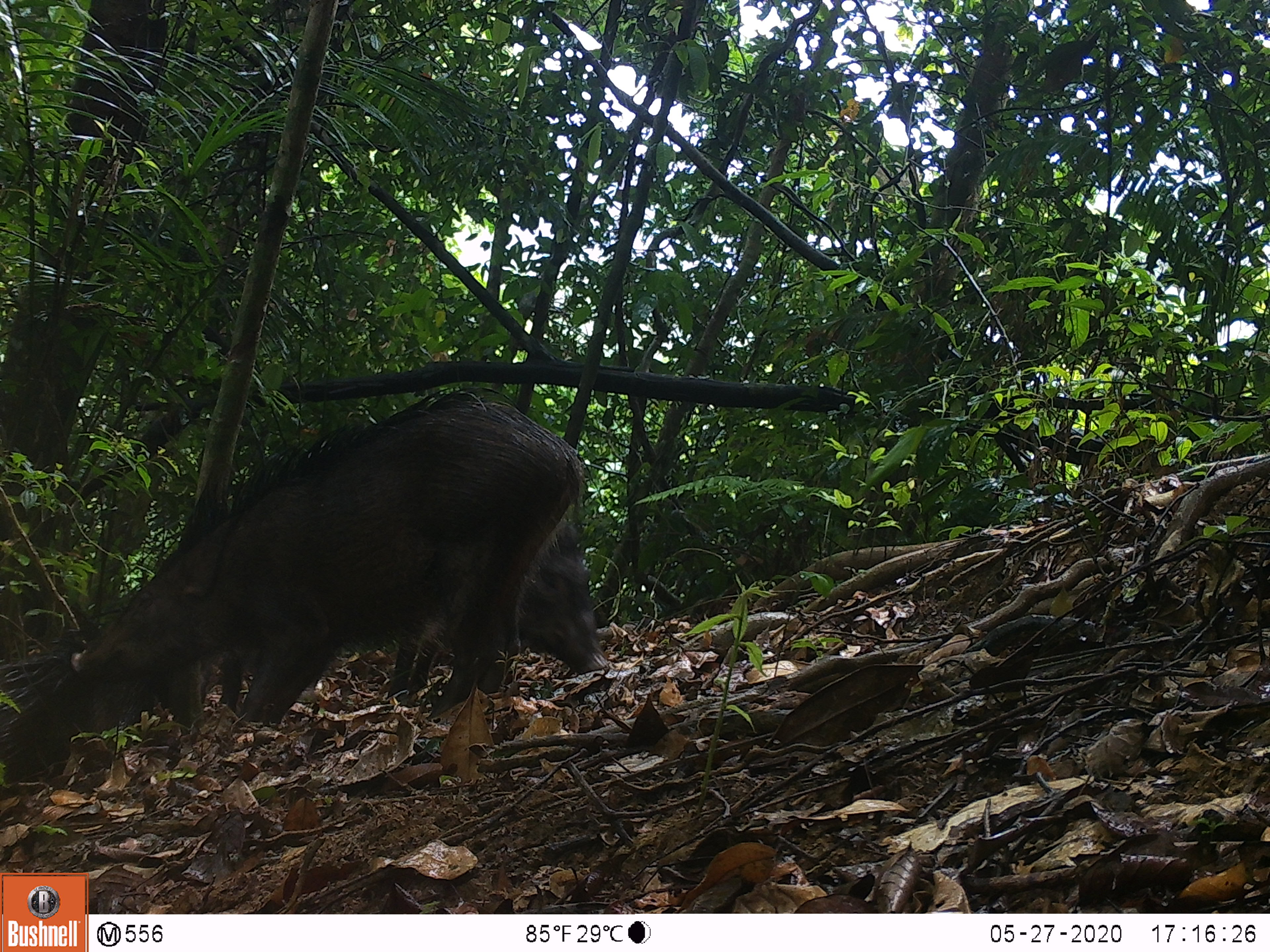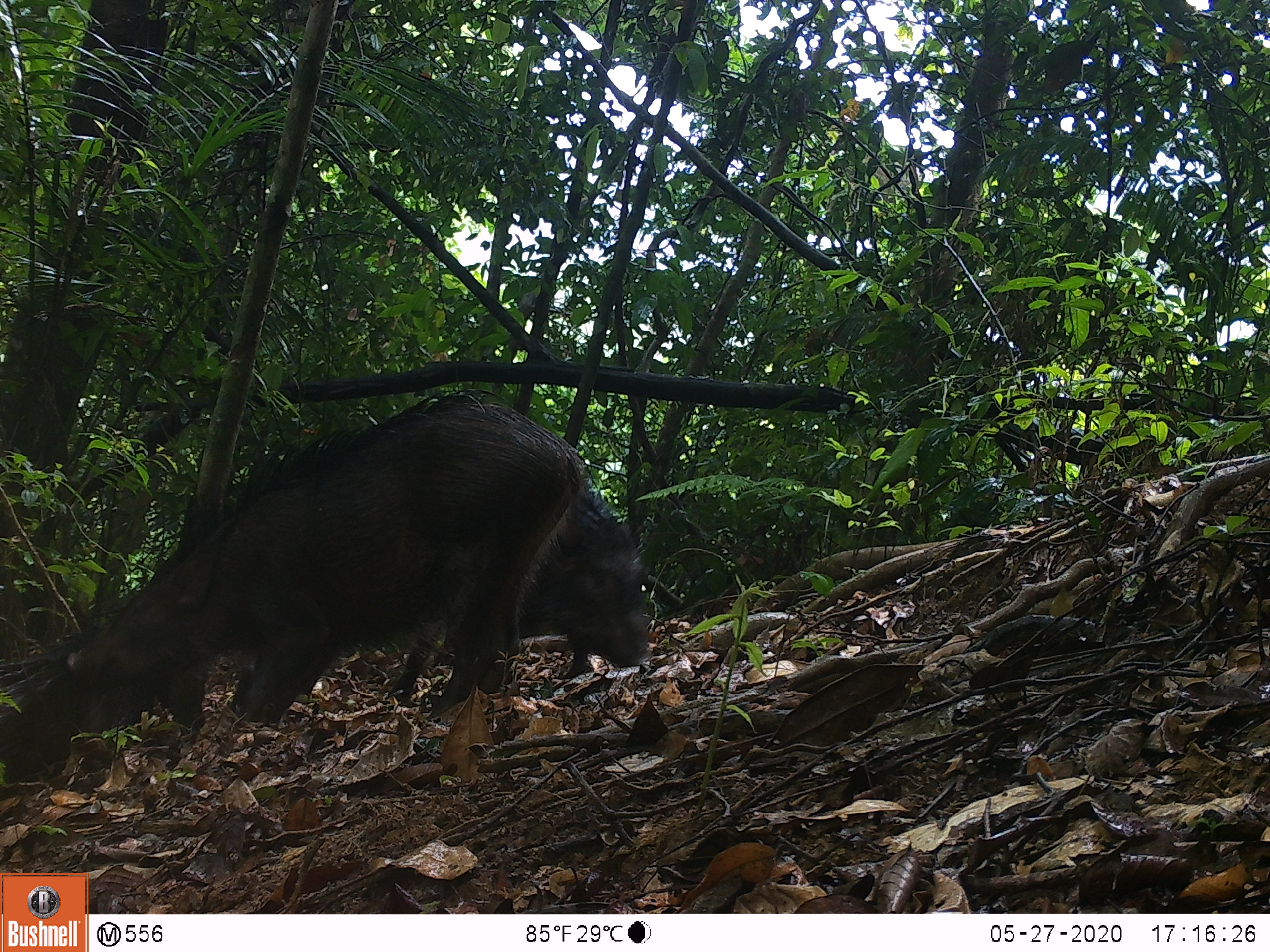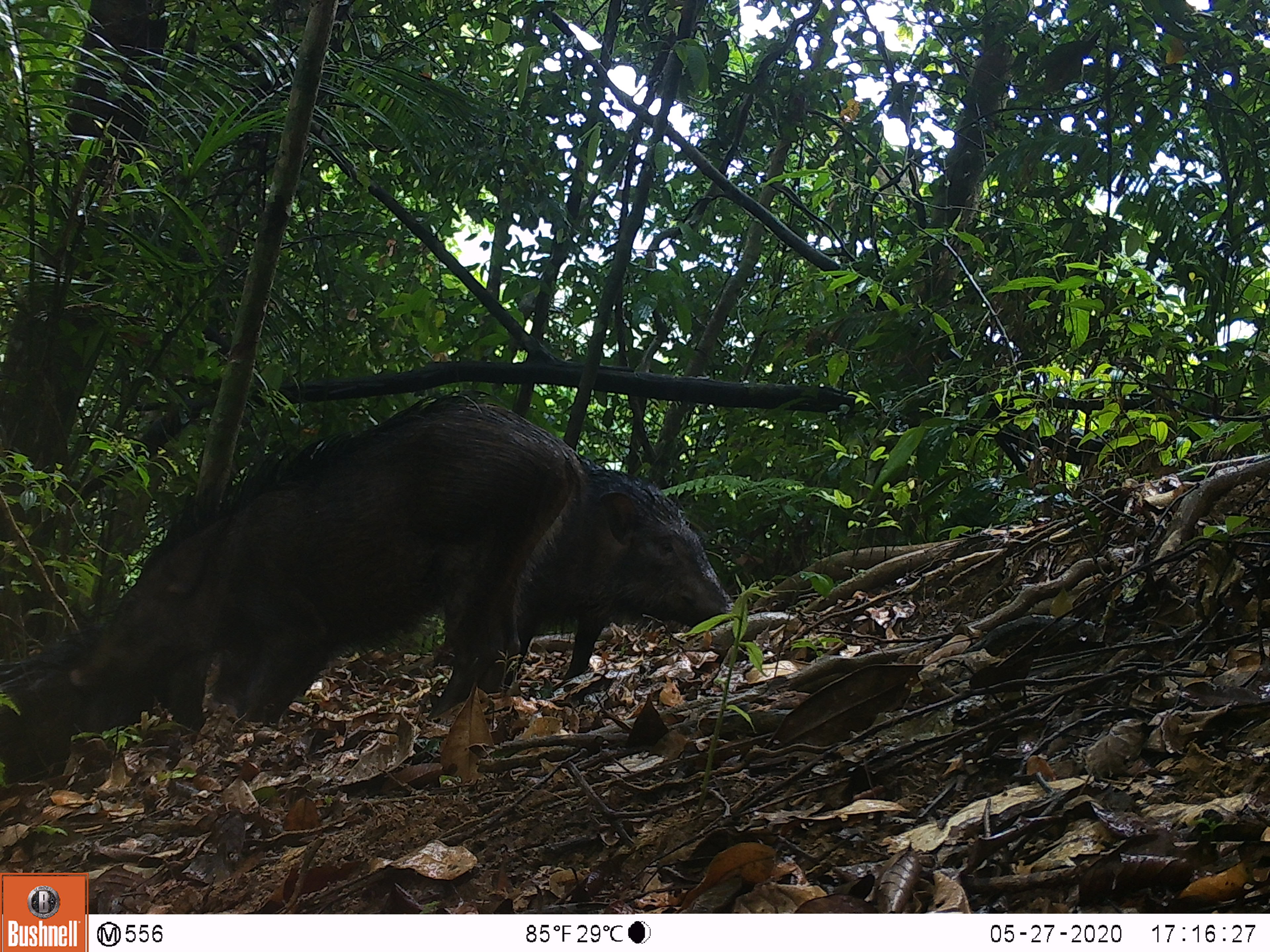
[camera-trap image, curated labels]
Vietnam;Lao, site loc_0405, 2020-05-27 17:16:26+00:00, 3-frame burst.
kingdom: Animalia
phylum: Chordata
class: Mammalia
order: Artiodactyla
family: Suidae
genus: Sus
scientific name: Sus scrofa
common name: eurasian wild pig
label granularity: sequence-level